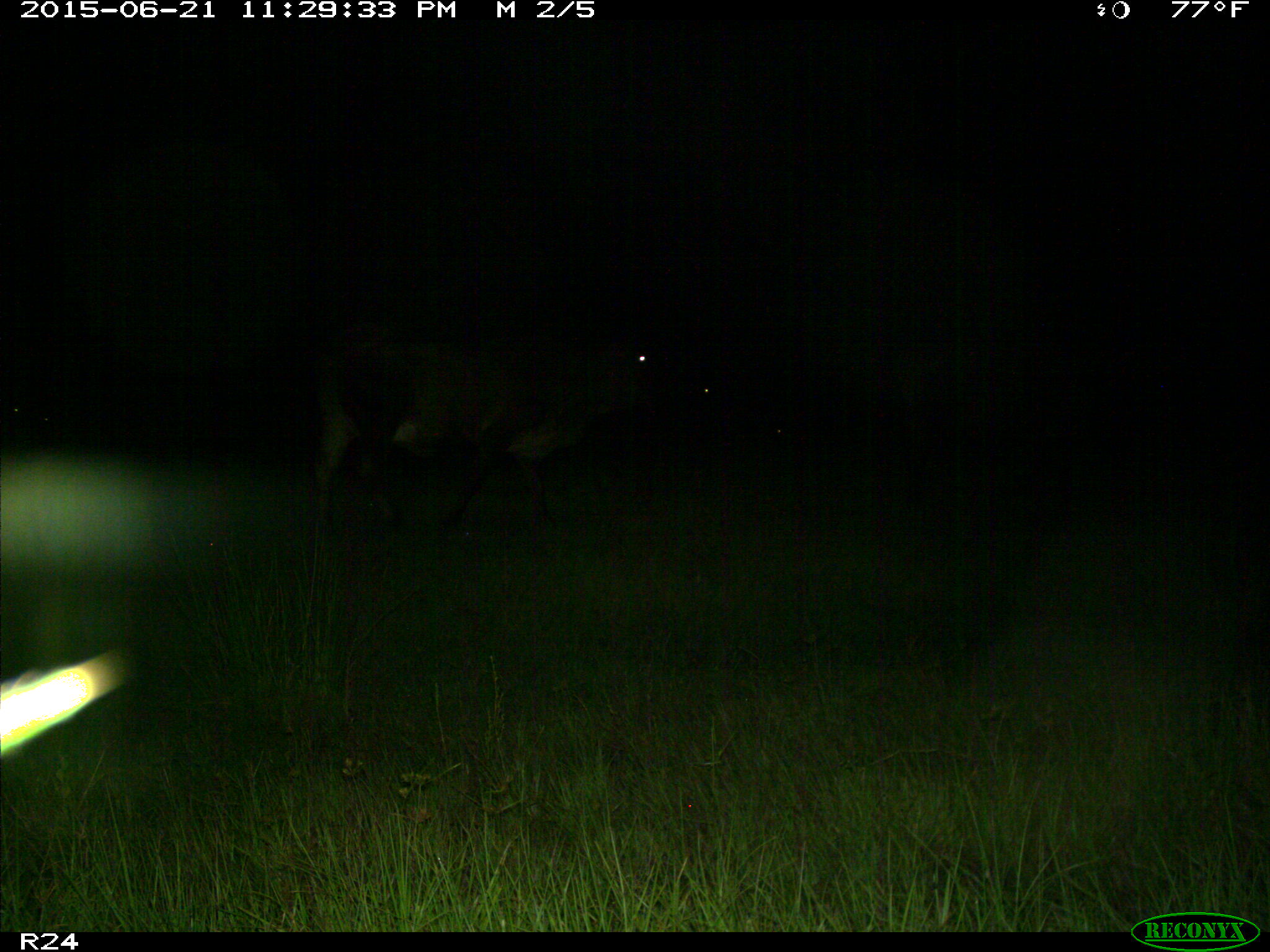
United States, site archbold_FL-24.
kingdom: Animalia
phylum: Chordata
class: Mammalia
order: Artiodactyla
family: Bovidae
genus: Bos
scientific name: Bos taurus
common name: domestic cow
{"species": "Bos taurus (domestic cow)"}